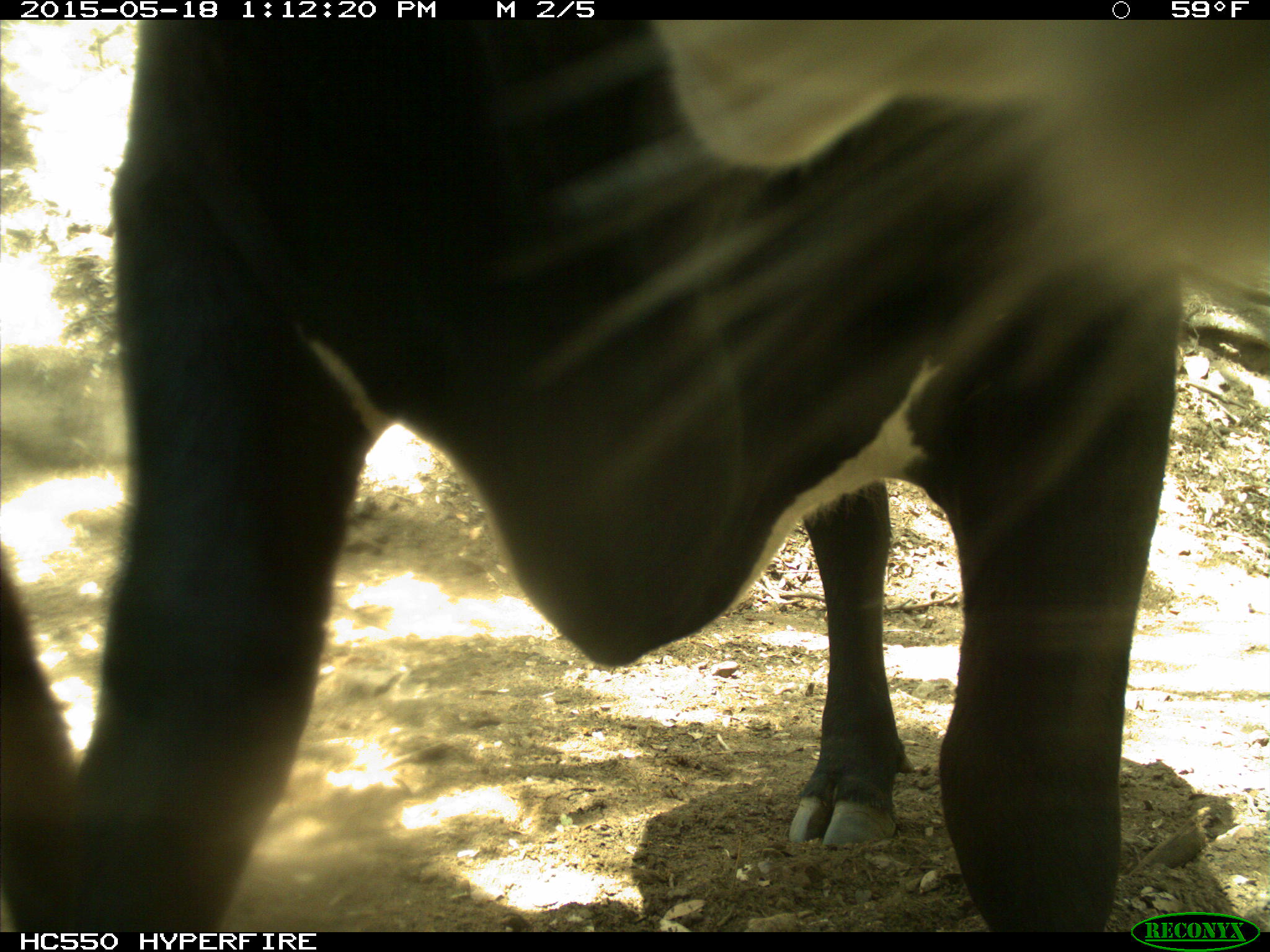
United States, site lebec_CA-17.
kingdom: Animalia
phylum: Chordata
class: Mammalia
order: Artiodactyla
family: Bovidae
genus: Bos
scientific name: Bos taurus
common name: domestic cow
Bos taurus (domestic cow).